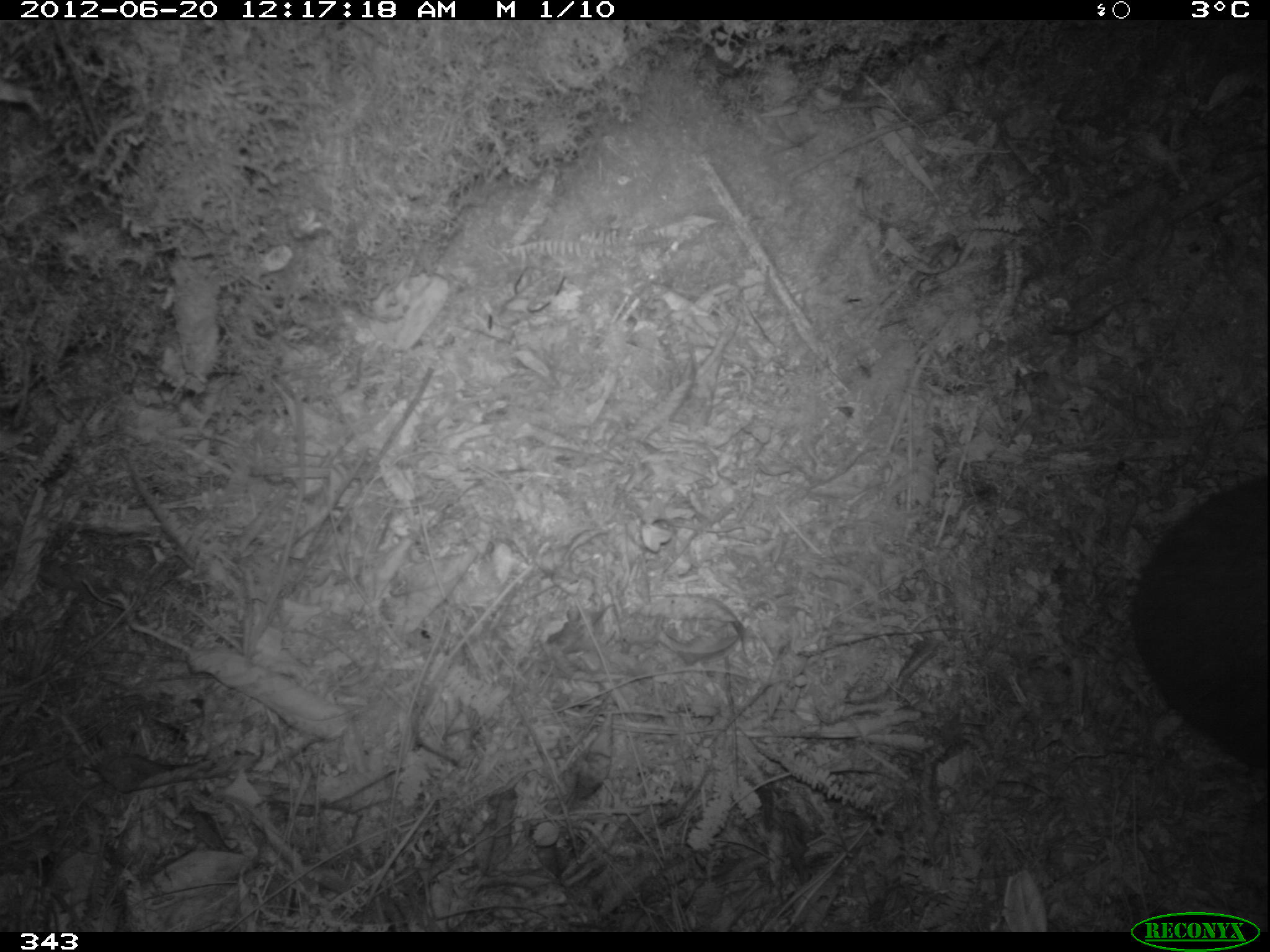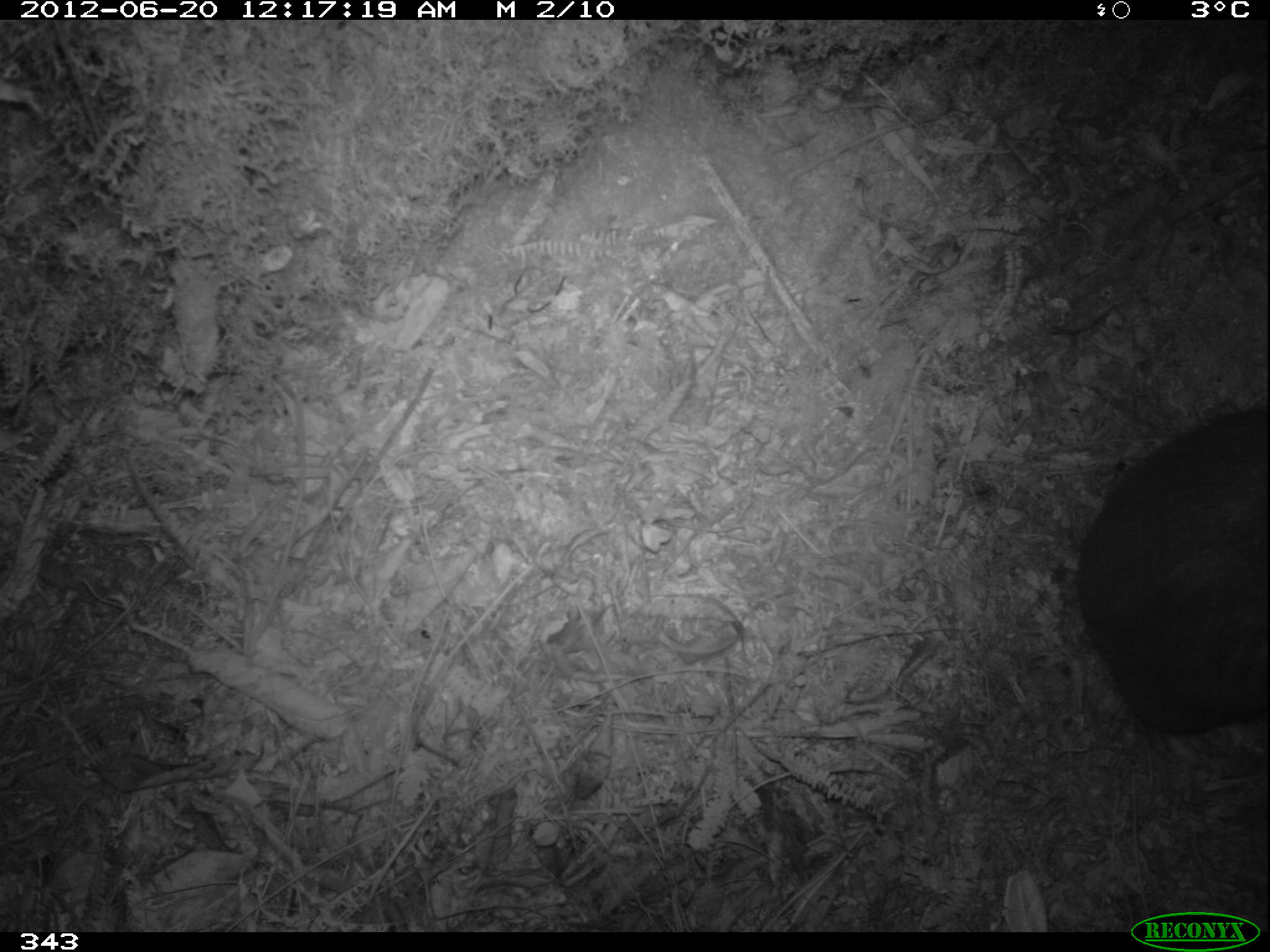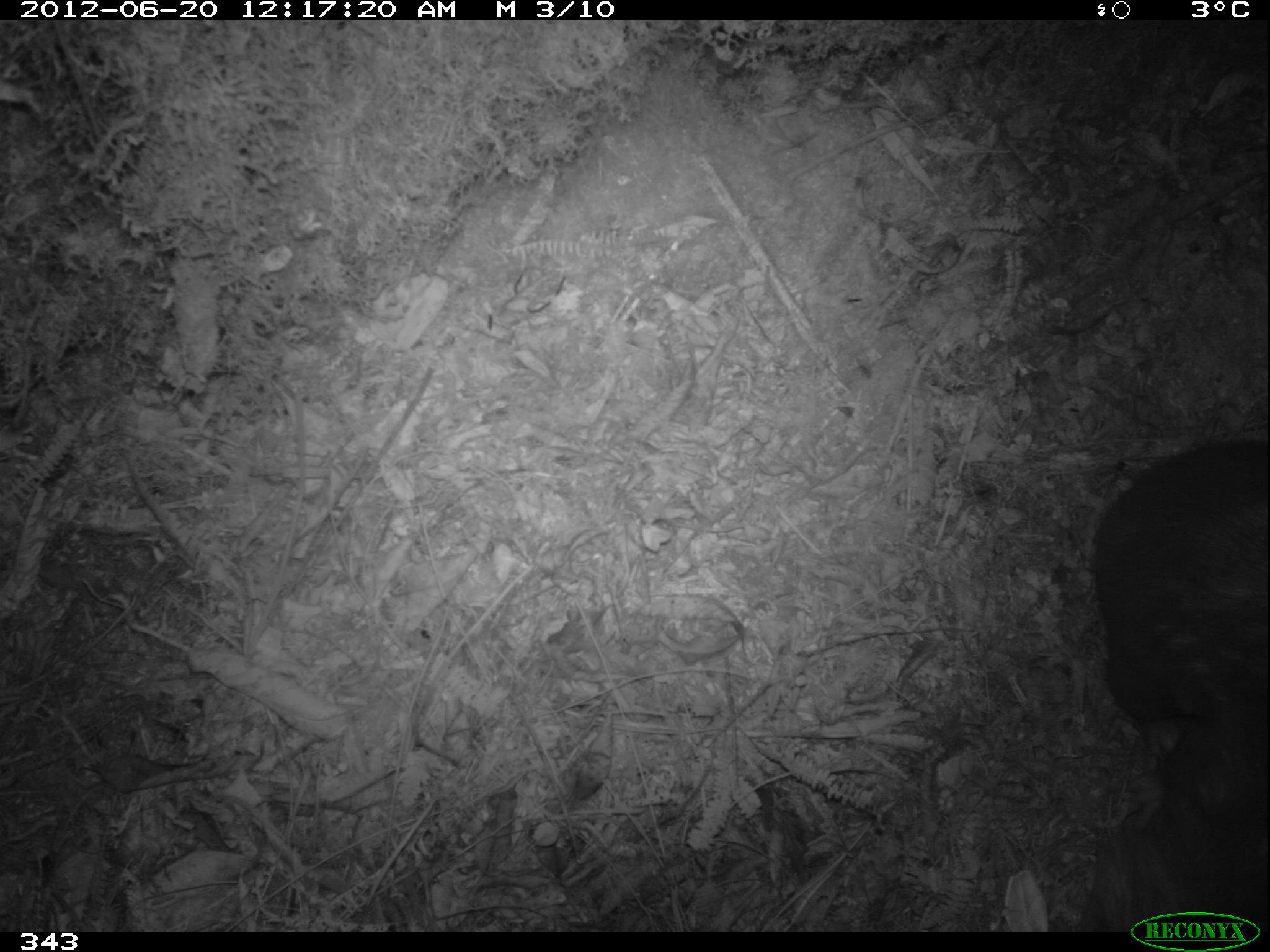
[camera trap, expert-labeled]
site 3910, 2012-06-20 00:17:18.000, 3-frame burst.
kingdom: Animalia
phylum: Chordata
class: Mammalia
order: Rodentia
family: Cuniculidae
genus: Cuniculus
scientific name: Cuniculus taczanowskii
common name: mountain paca